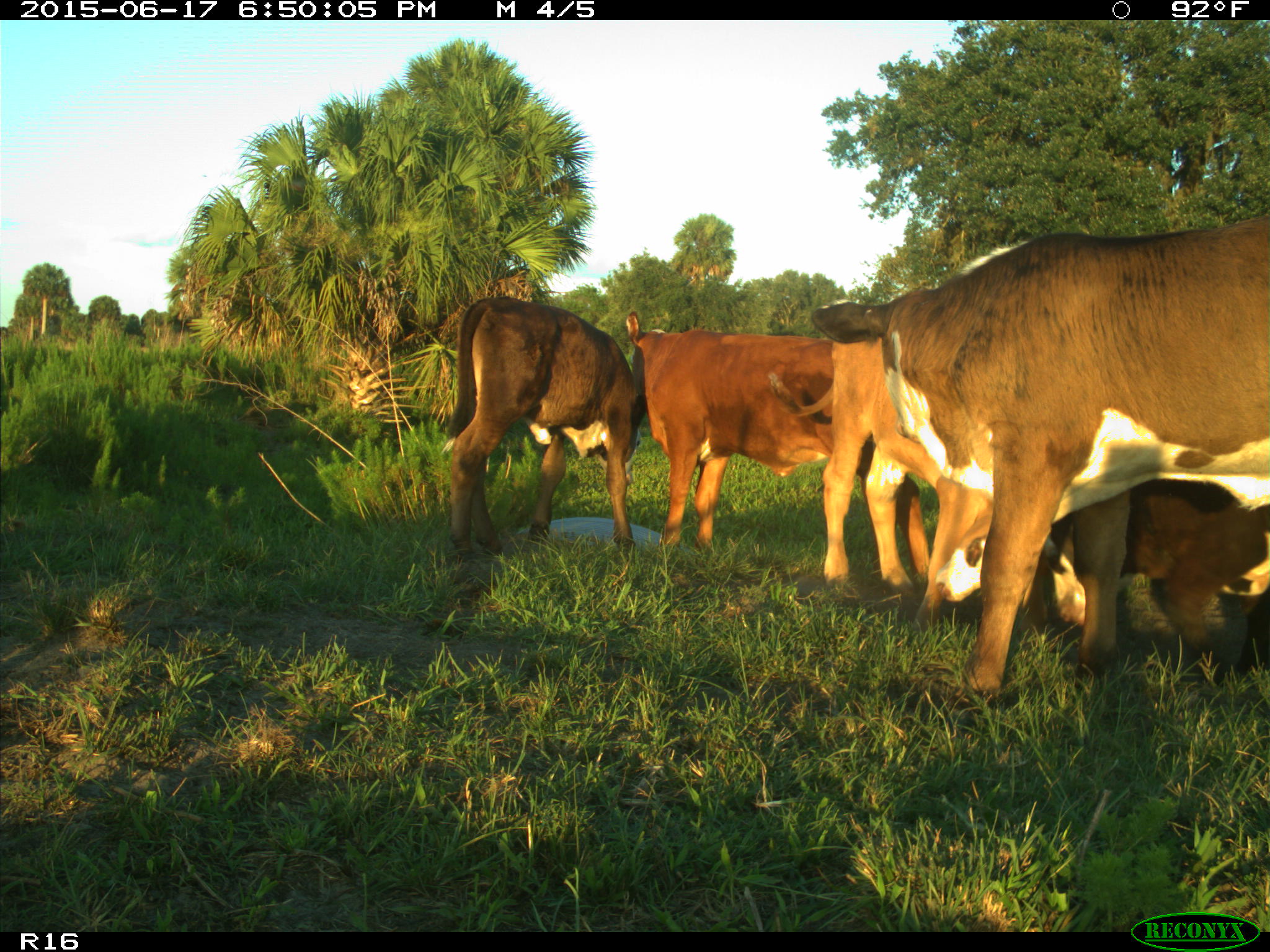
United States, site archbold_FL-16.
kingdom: Animalia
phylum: Chordata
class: Mammalia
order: Artiodactyla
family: Bovidae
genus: Bos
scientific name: Bos taurus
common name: domestic cow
Bos taurus (domestic cow).